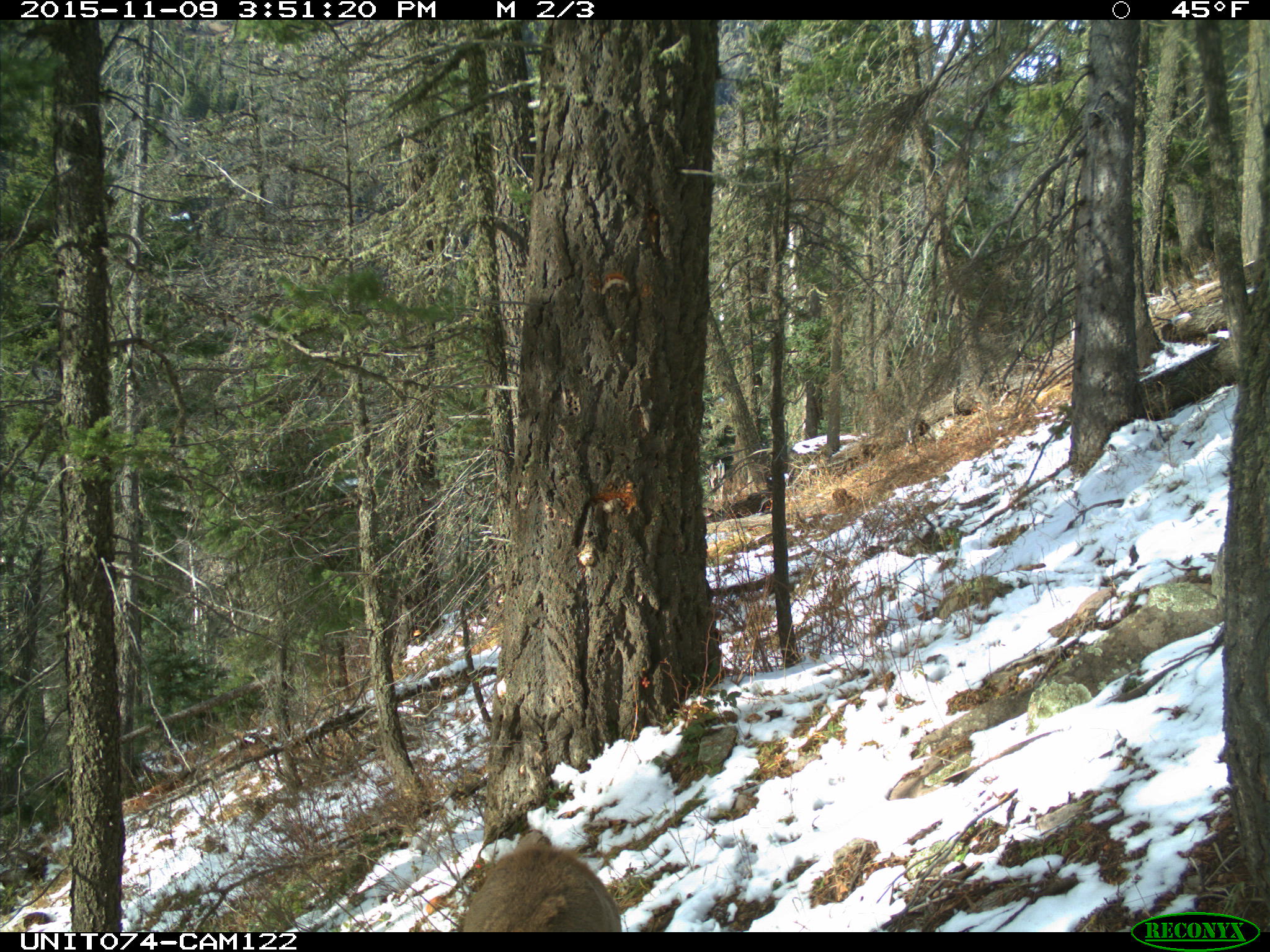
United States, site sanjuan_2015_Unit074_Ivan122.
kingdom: Animalia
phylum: Chordata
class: Mammalia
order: Artiodactyla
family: Cervidae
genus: Cervus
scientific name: Cervus elaphus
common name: red deer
Cervus elaphus (red deer).